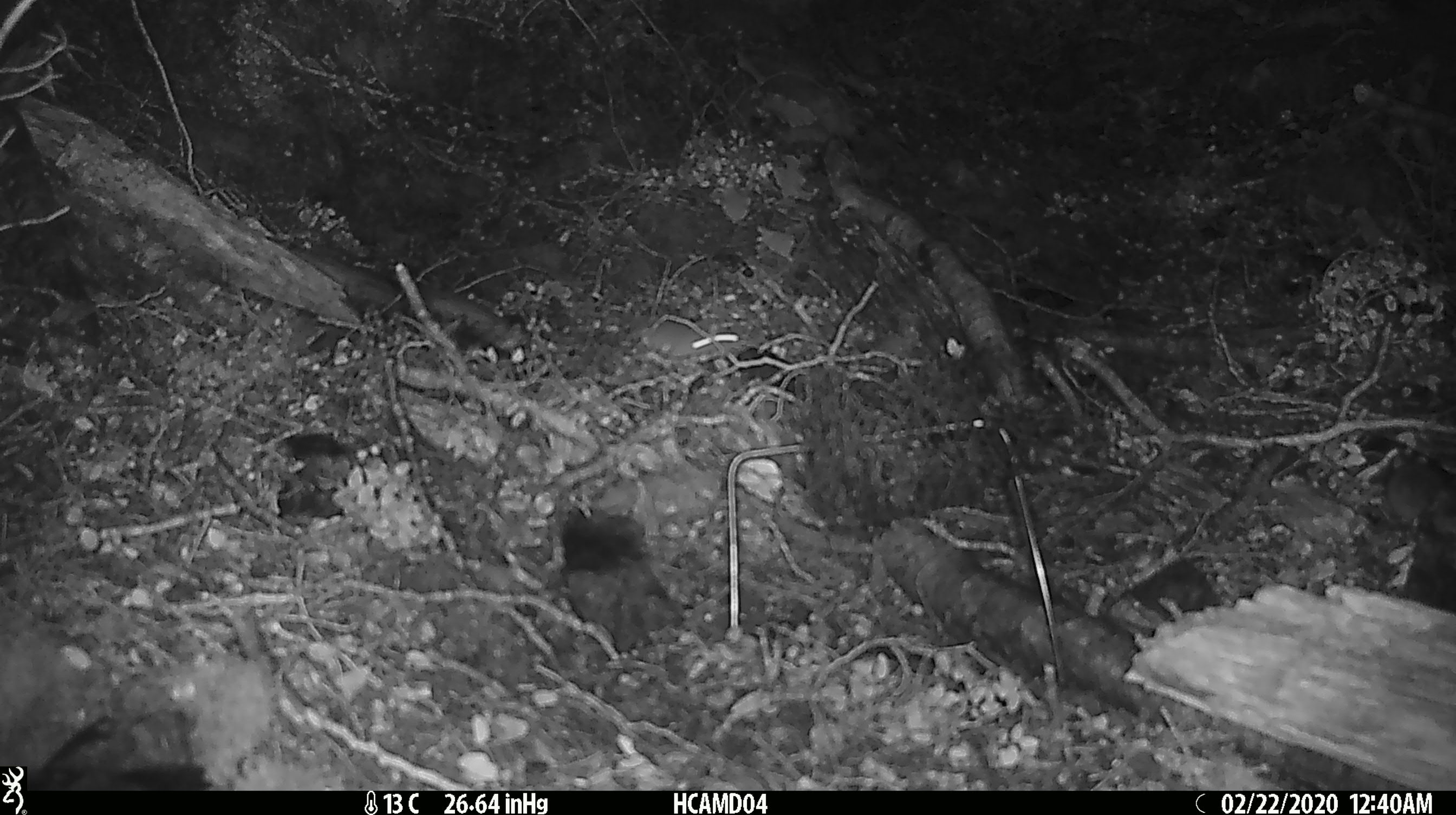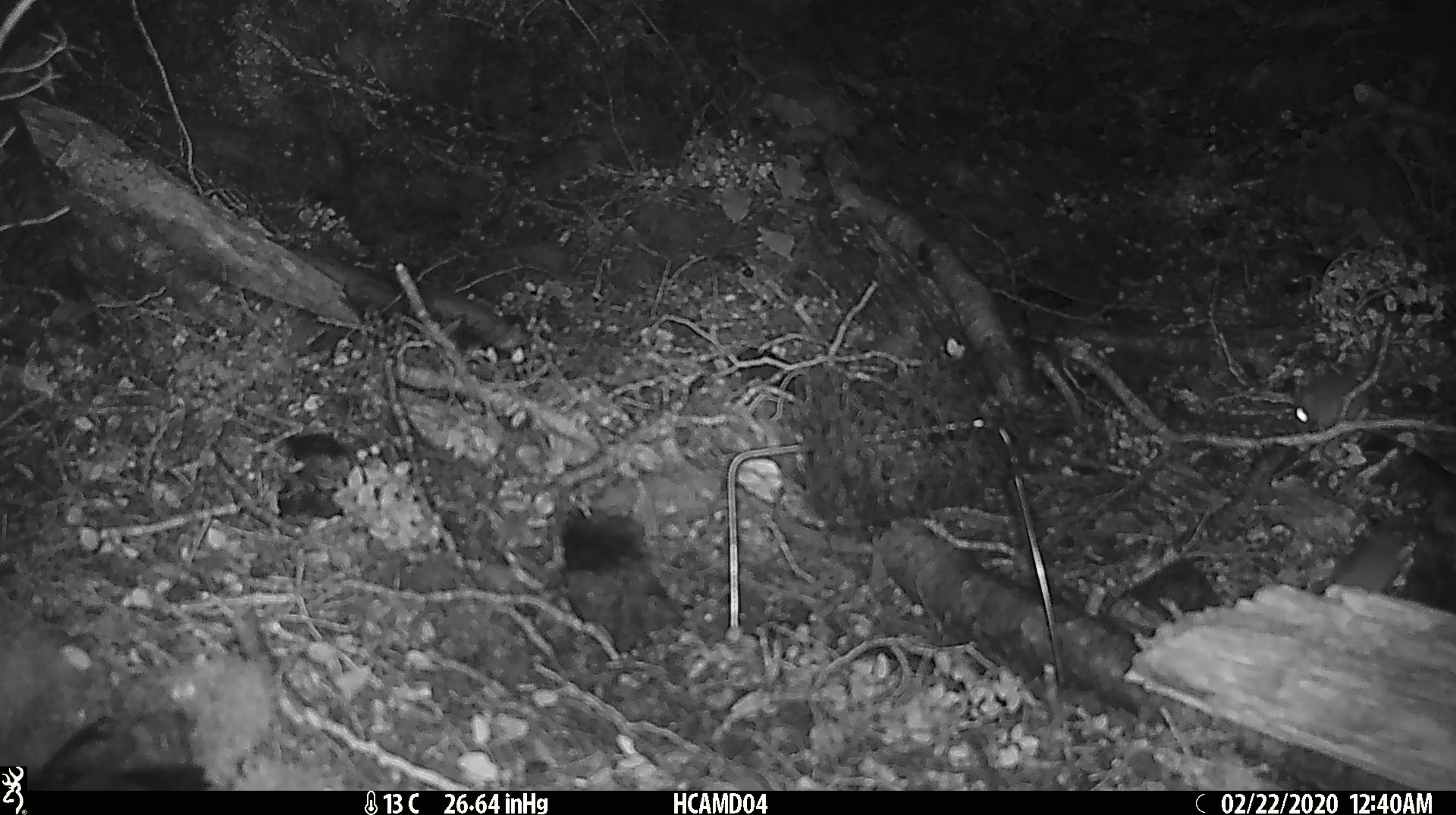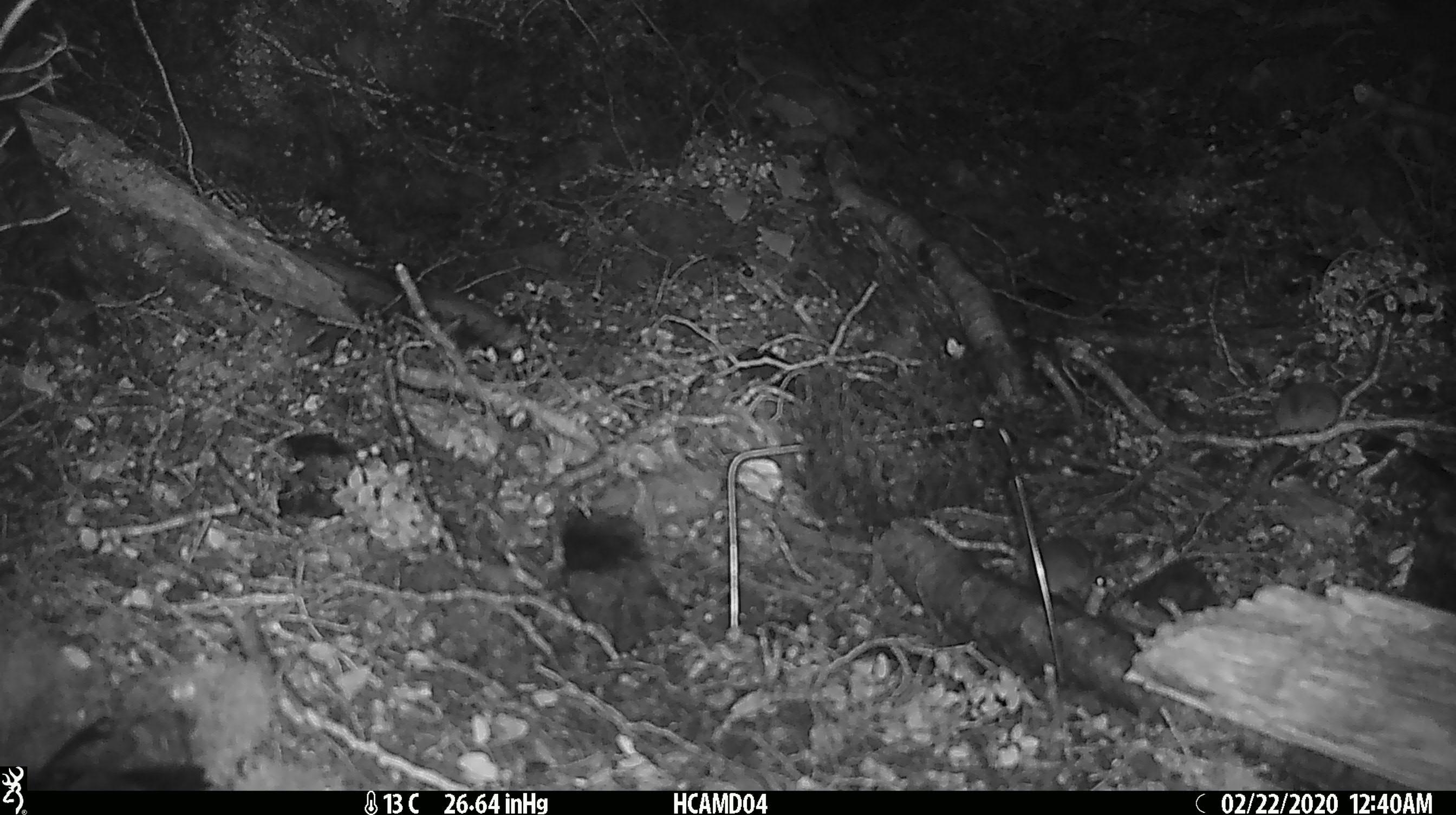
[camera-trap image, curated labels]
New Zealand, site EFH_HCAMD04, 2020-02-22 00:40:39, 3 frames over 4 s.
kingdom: Animalia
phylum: Chordata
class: Mammalia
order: Rodentia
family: Muridae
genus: Mus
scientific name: Mus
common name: mouse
Mouse (Mus).